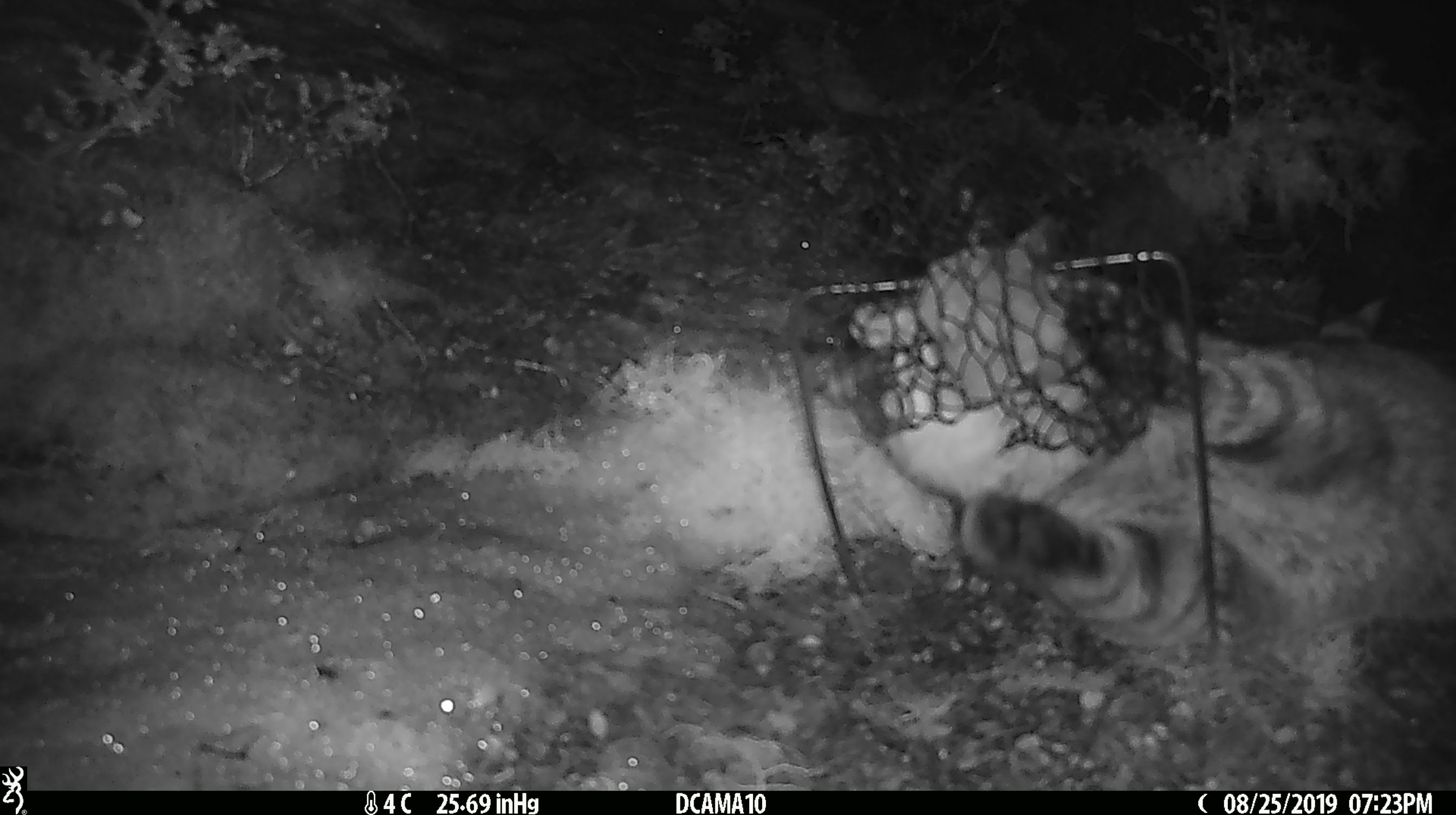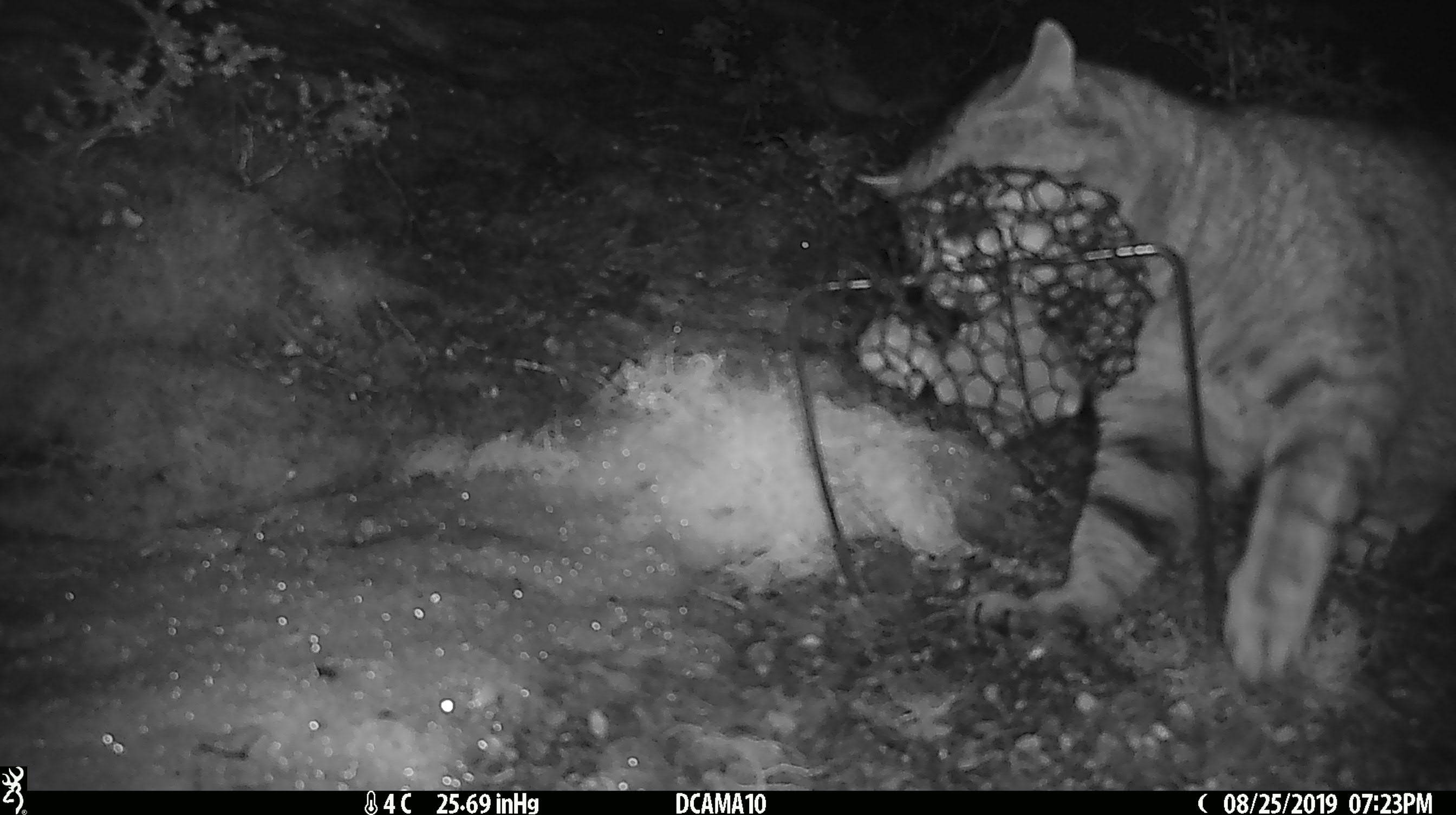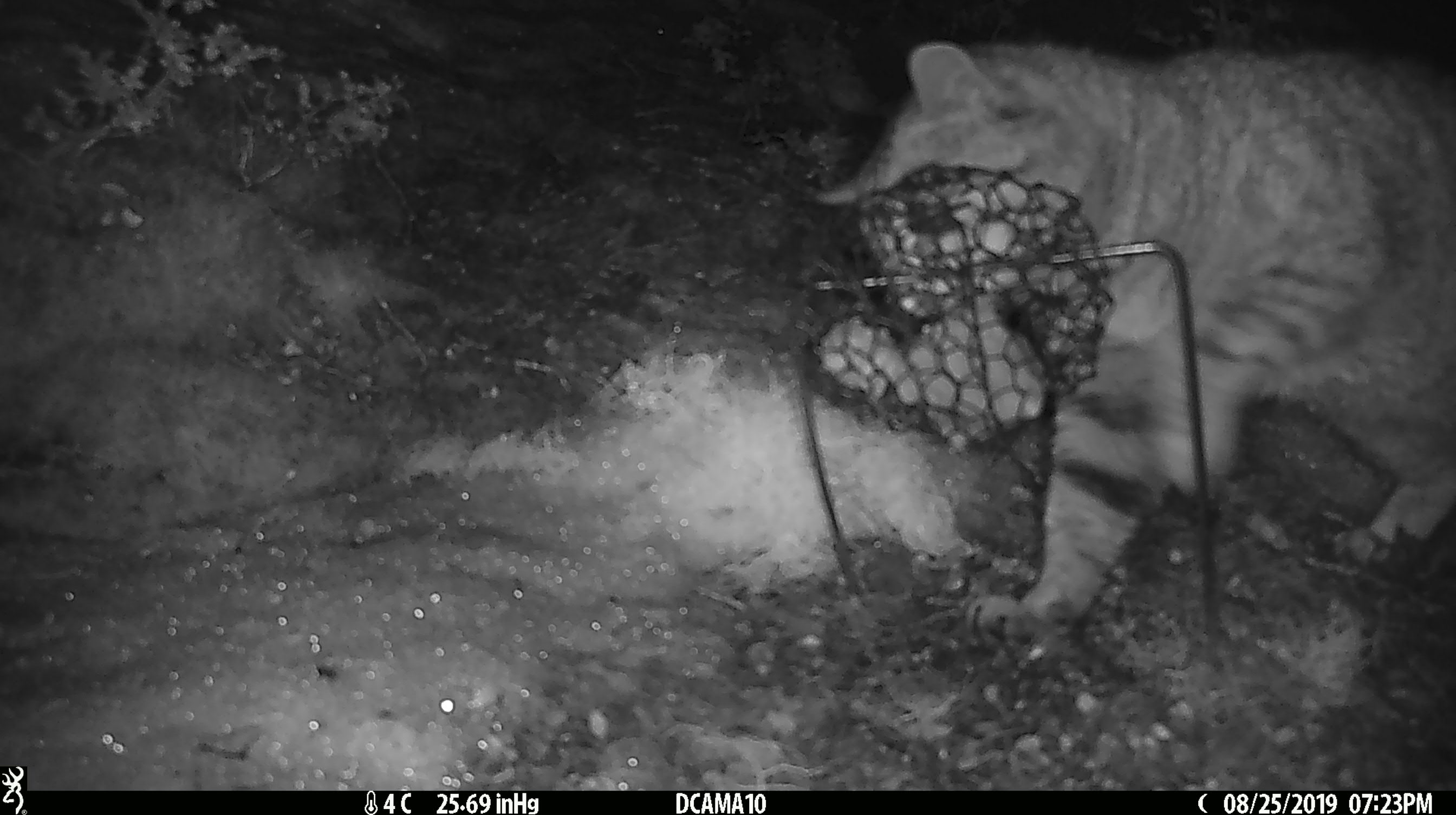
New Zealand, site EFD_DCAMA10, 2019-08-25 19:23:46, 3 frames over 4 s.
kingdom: Animalia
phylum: Chordata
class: Mammalia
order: Carnivora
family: Felidae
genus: Felis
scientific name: Felis catus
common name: domestic cat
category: cat